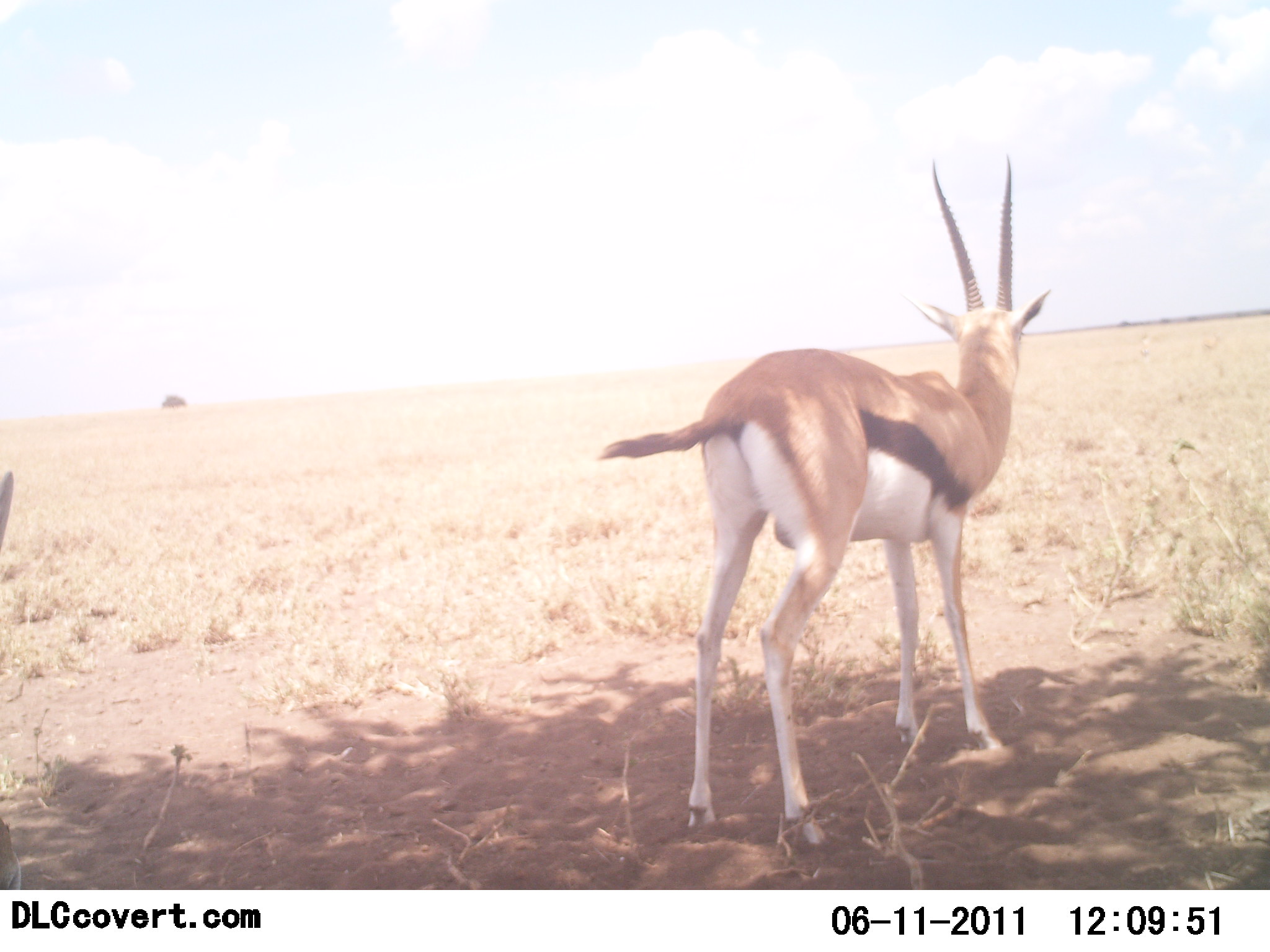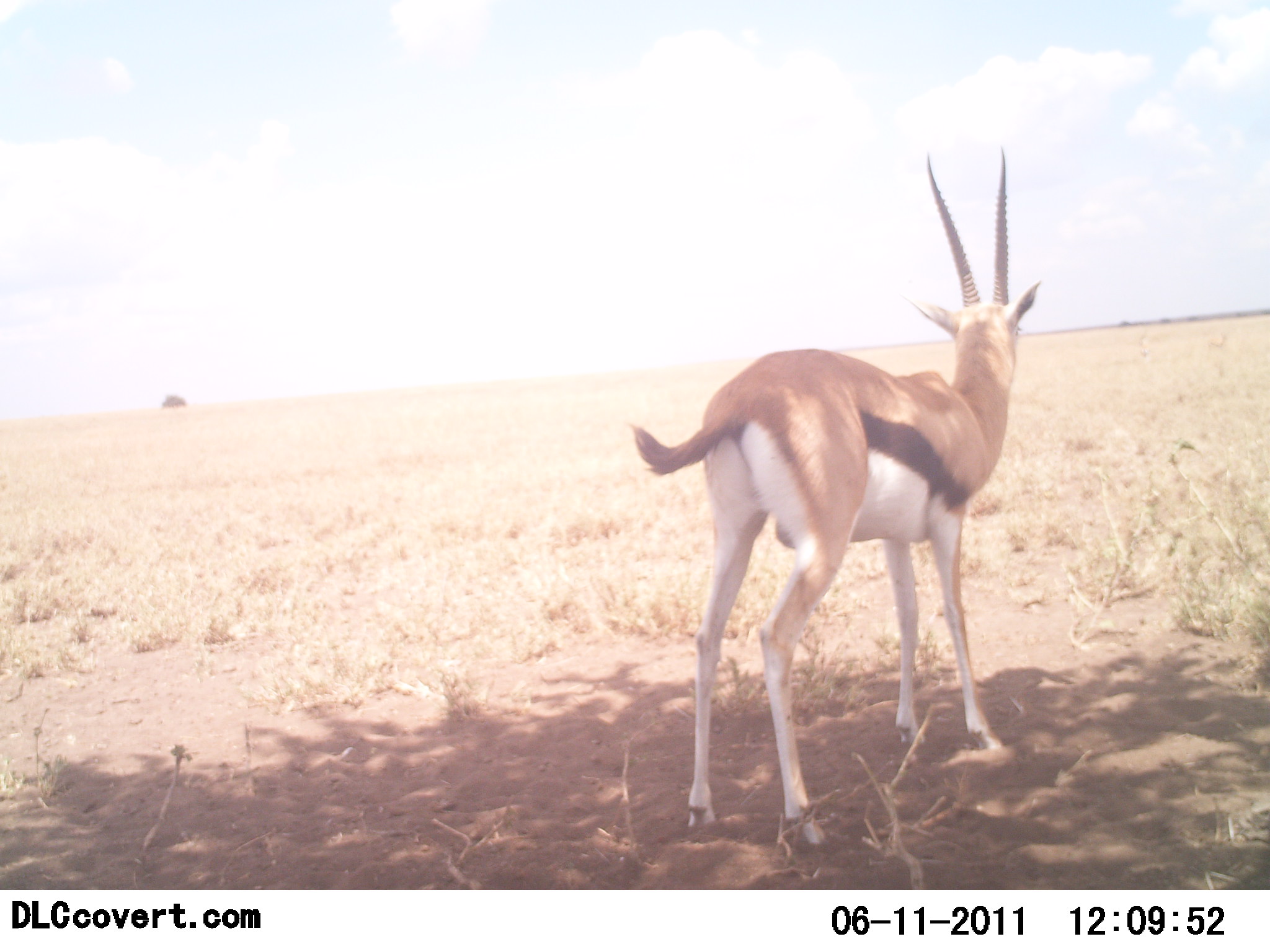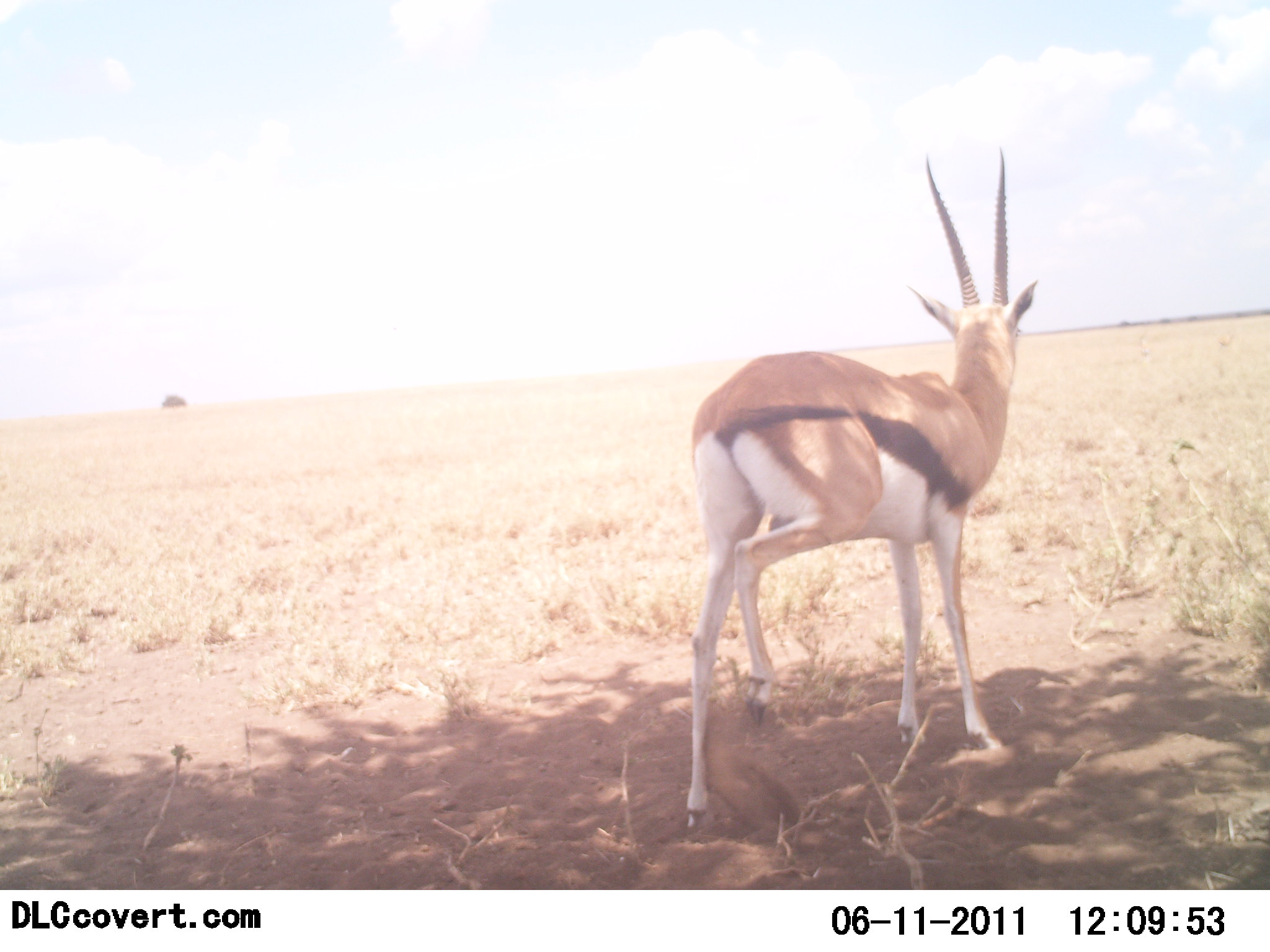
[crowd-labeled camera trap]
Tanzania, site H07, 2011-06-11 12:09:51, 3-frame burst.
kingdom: Animalia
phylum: Chordata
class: Mammalia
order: Artiodactyla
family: Bovidae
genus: Eudorcas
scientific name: Eudorcas thomsonii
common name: thomson's gazelle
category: gazellethomsons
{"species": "gazellethomsons (thomson's gazelle) (Eudorcas thomsonii)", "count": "1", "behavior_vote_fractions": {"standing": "100%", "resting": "0%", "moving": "8%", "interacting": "0%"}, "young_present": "0%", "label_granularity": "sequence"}